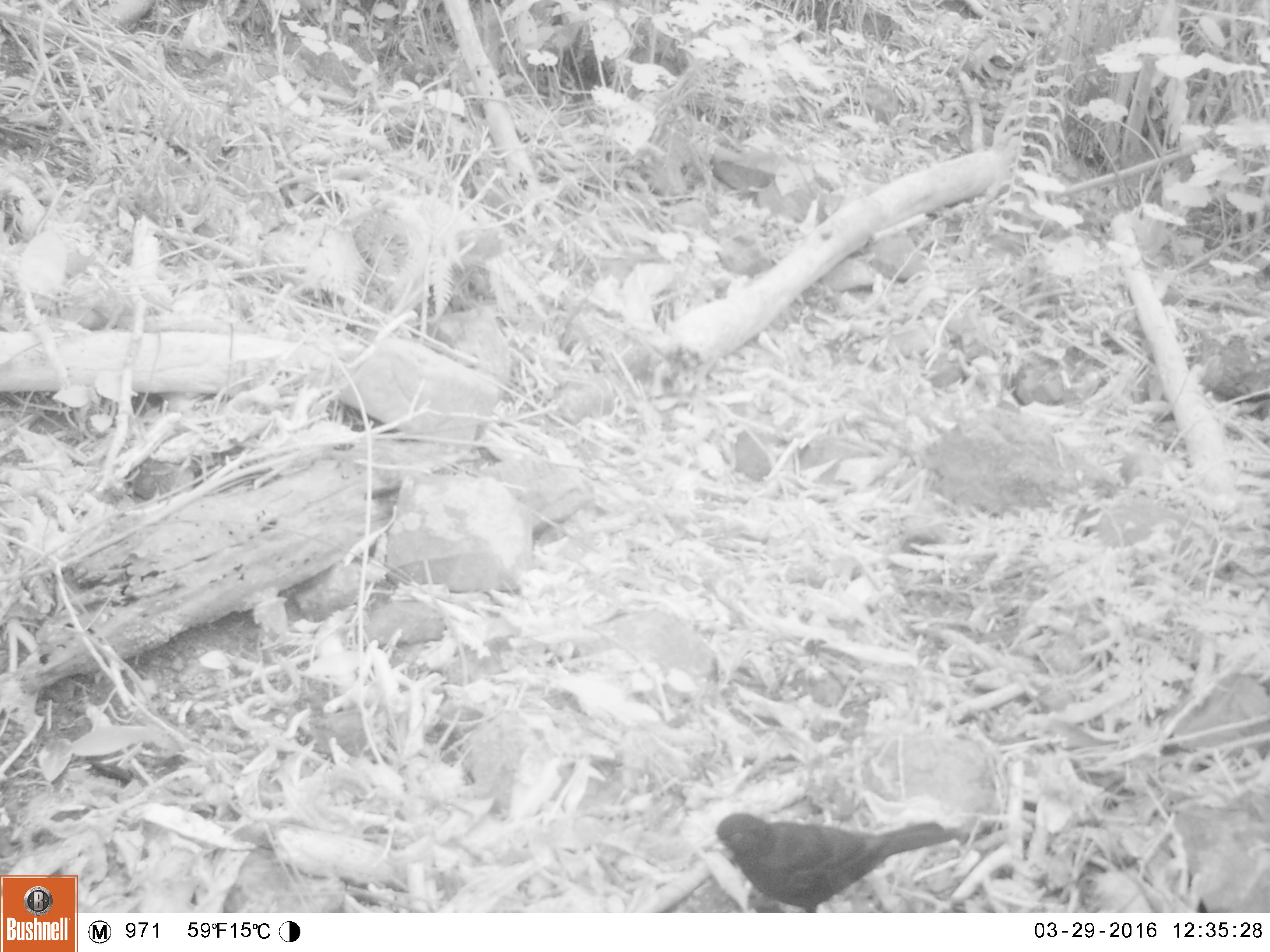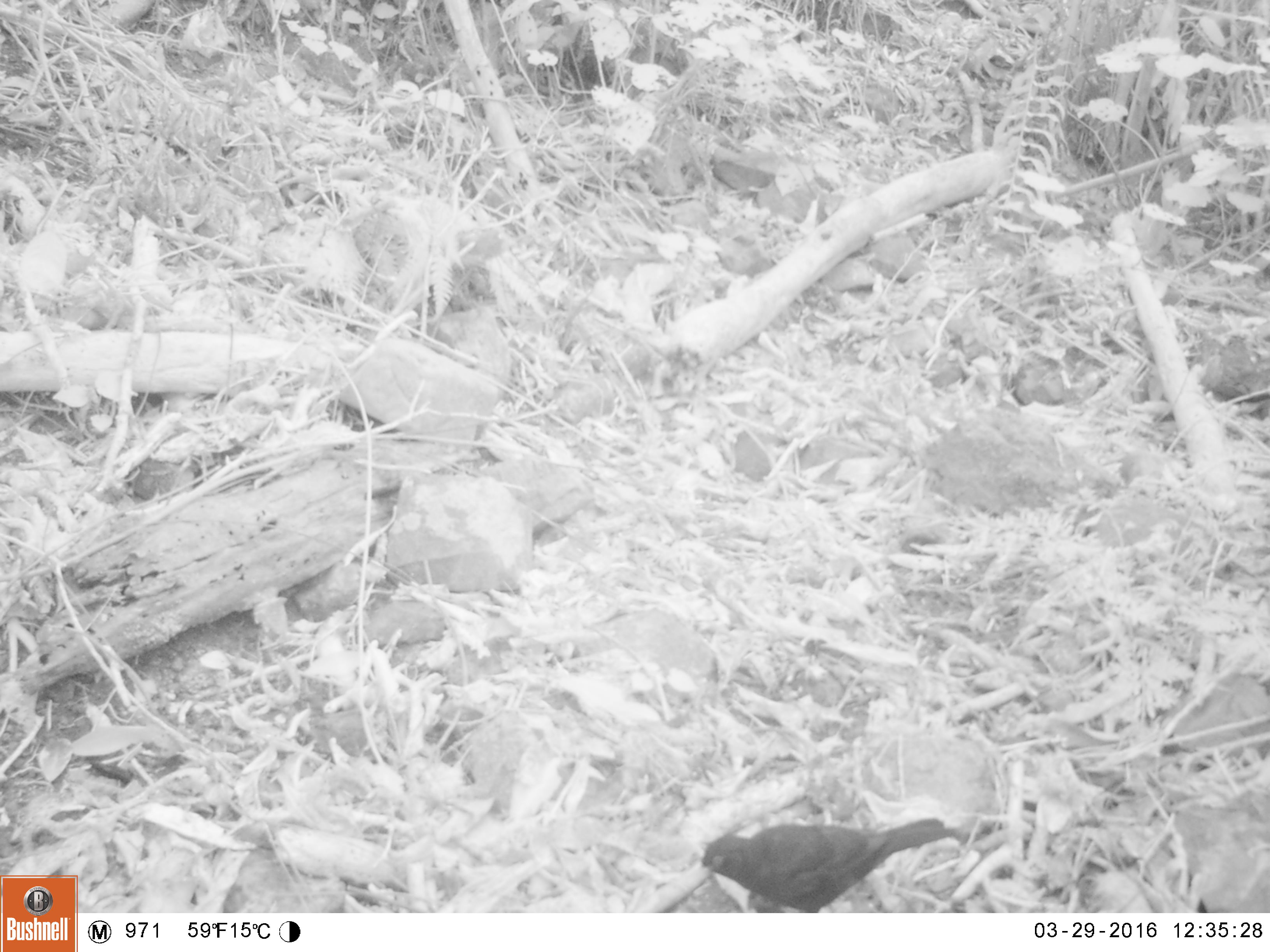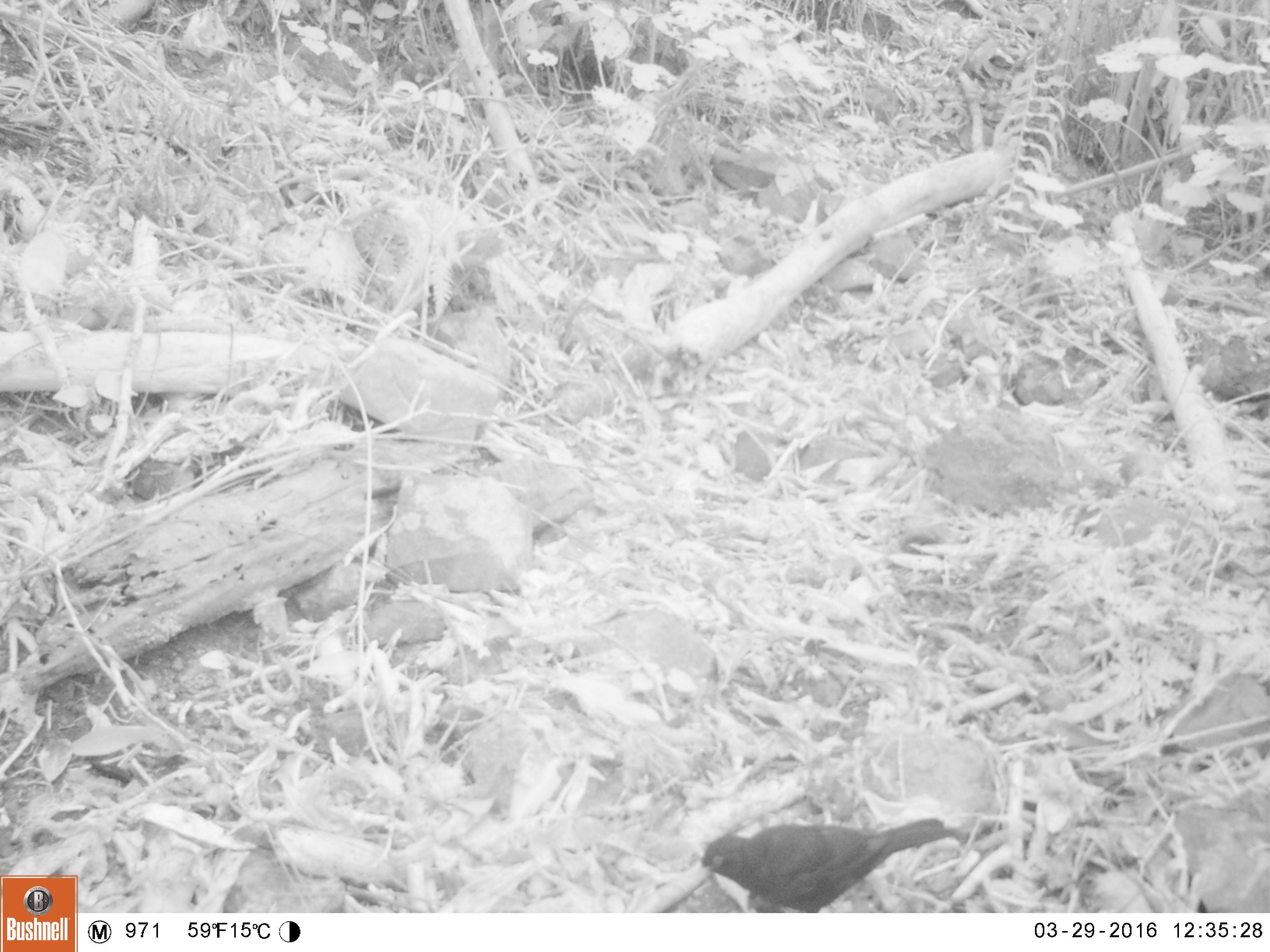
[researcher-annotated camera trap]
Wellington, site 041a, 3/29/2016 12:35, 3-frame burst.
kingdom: Animalia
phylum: Chordata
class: Aves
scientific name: Aves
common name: bird